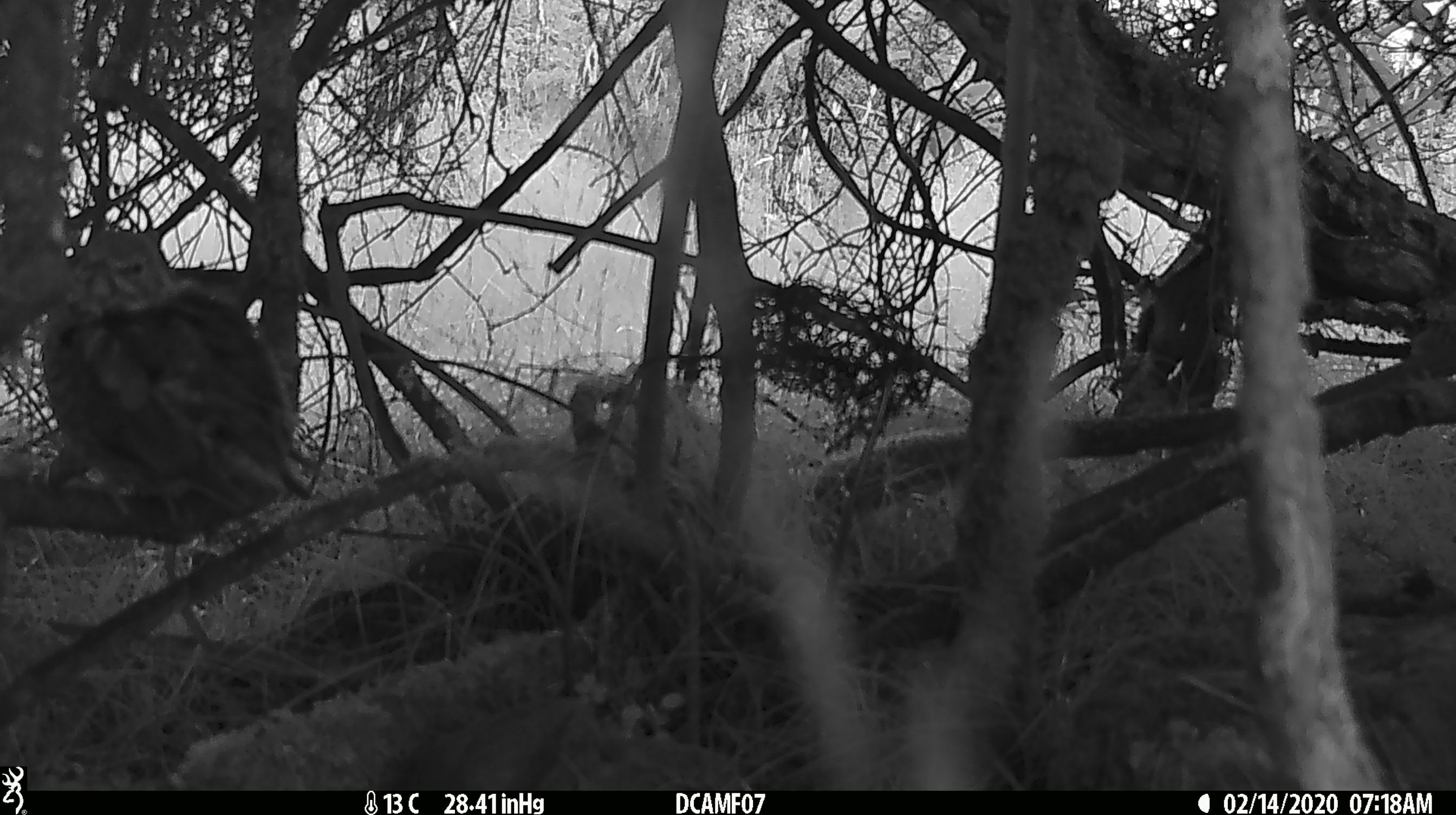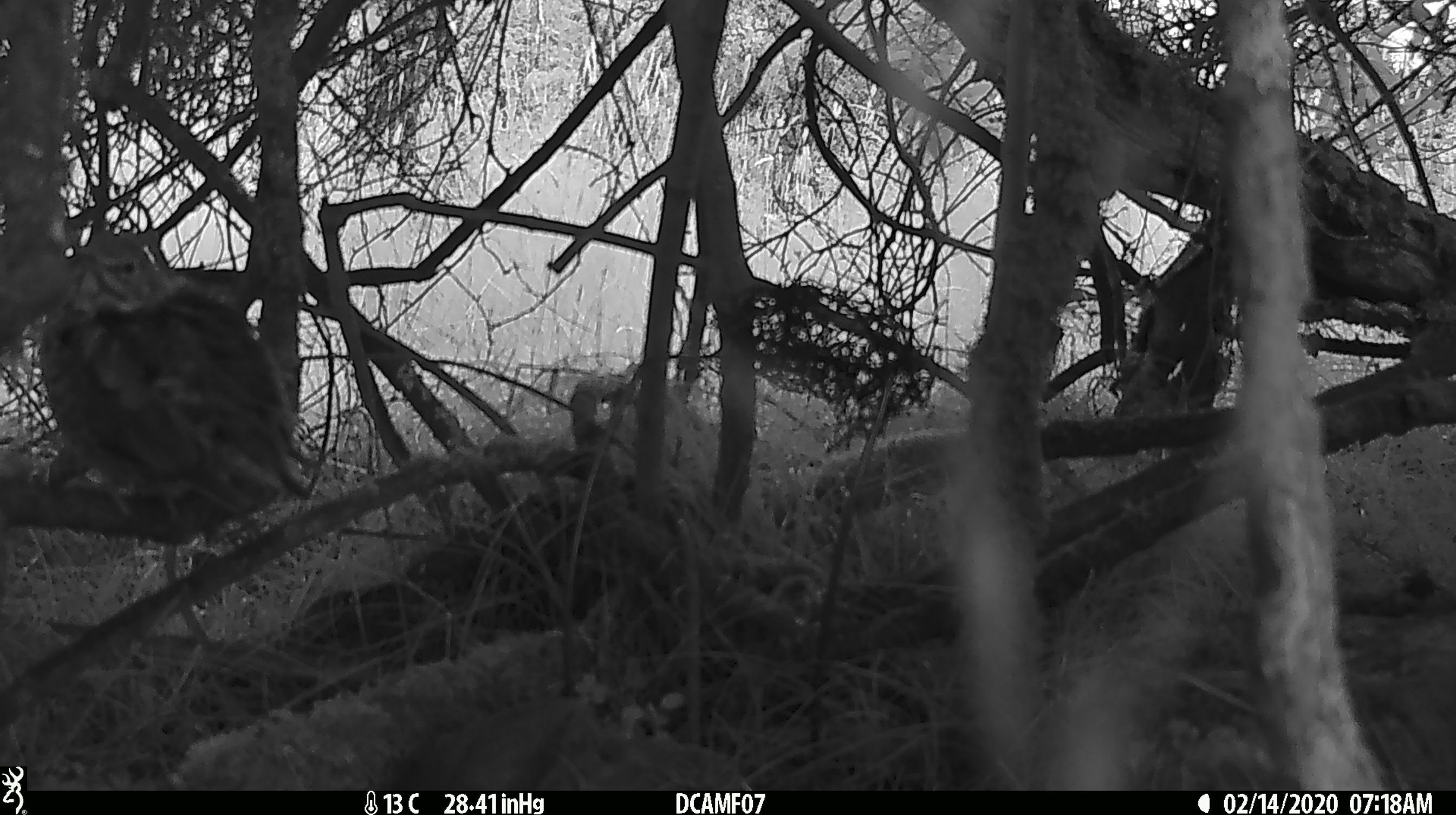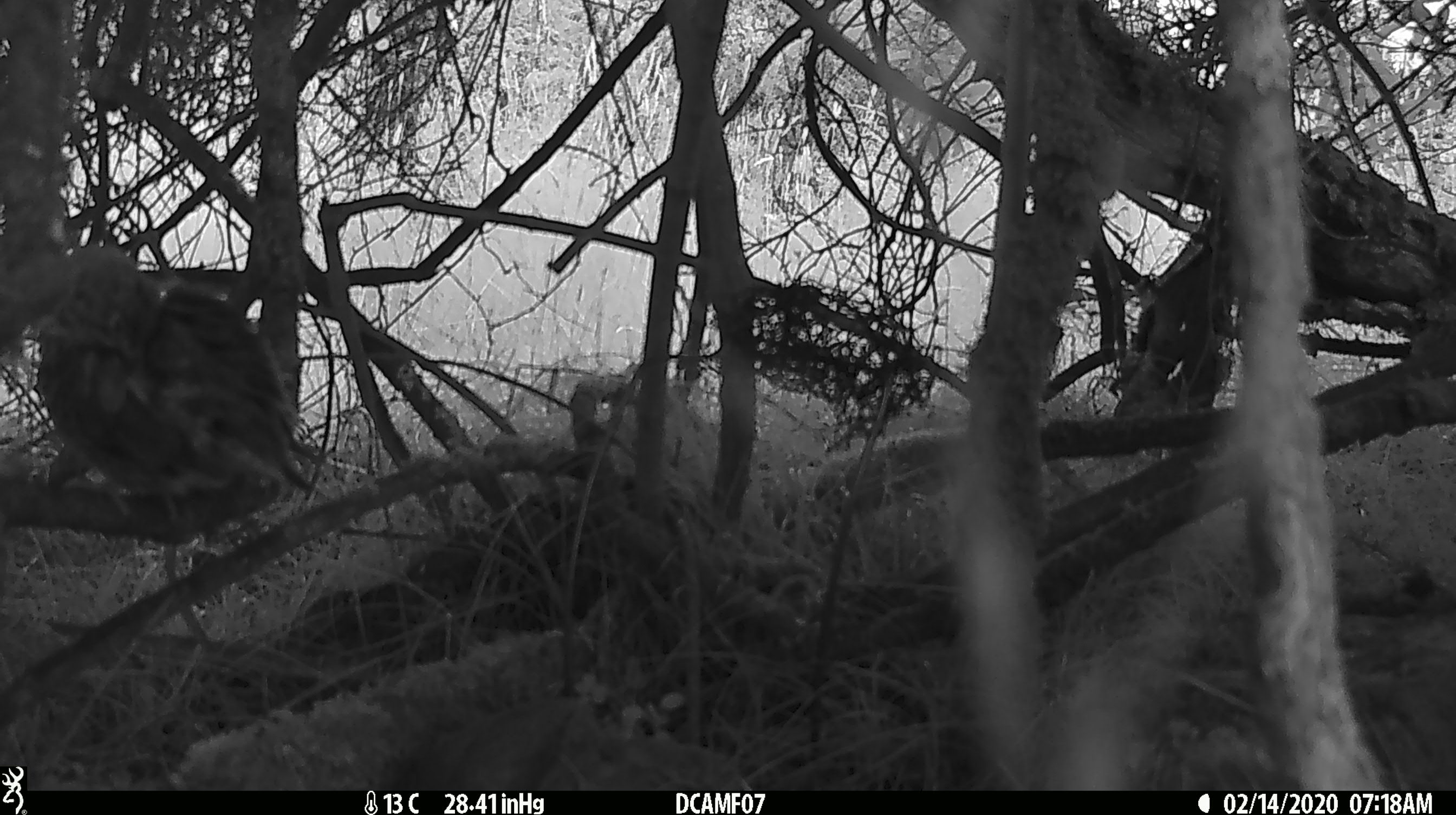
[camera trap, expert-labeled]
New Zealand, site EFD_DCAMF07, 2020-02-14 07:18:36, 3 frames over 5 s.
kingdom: Animalia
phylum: Chordata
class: Aves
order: Passeriformes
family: Turdidae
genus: Turdus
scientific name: Turdus philomelos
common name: song thrush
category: thrush